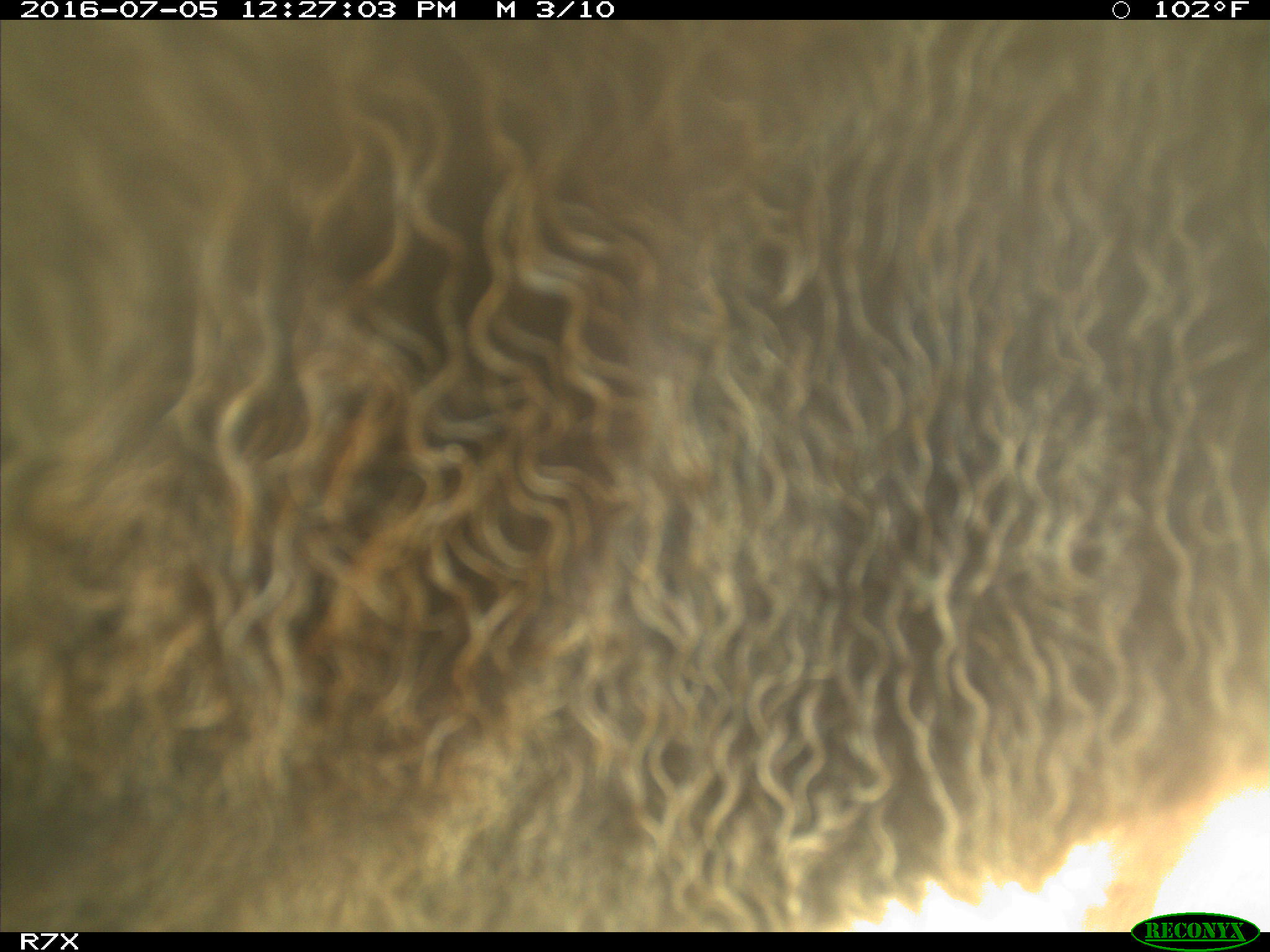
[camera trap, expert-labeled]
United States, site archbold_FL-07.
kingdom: Animalia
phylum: Chordata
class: Mammalia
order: Artiodactyla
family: Bovidae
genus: Bos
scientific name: Bos taurus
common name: domestic cow